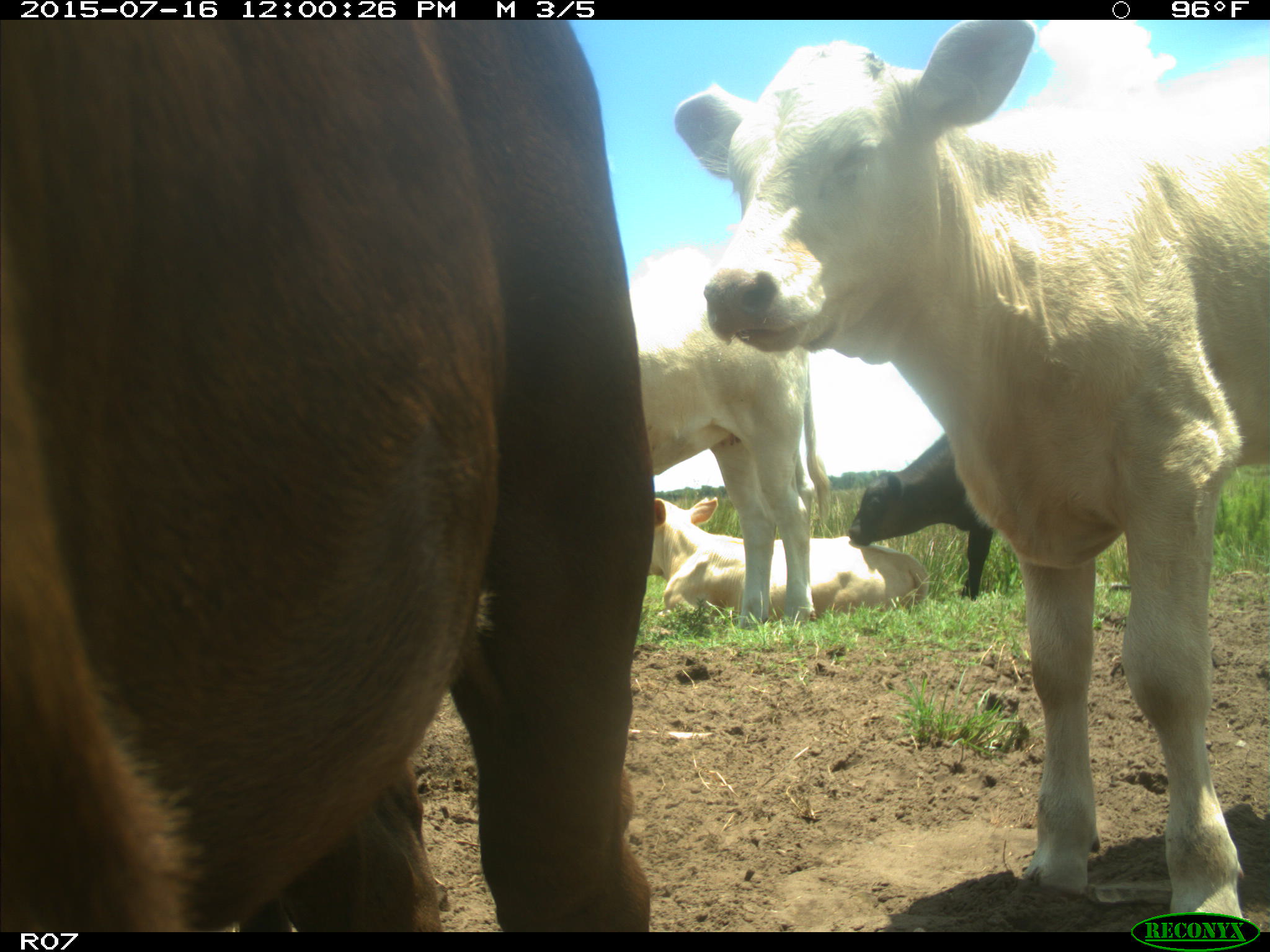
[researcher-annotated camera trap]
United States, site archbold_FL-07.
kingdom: Animalia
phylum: Chordata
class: Mammalia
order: Artiodactyla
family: Bovidae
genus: Bos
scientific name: Bos taurus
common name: domestic cow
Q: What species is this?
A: Bos taurus (domestic cow).